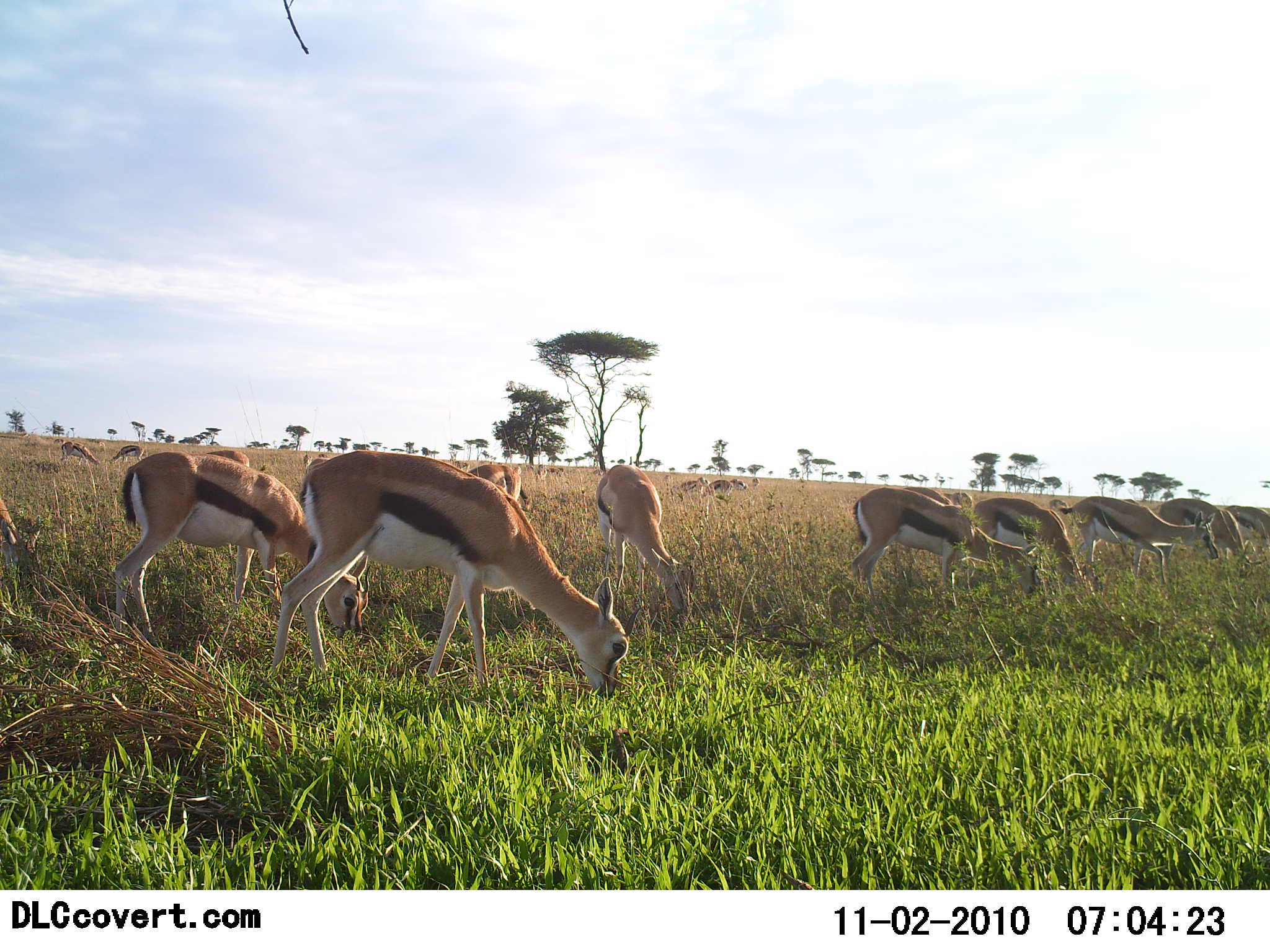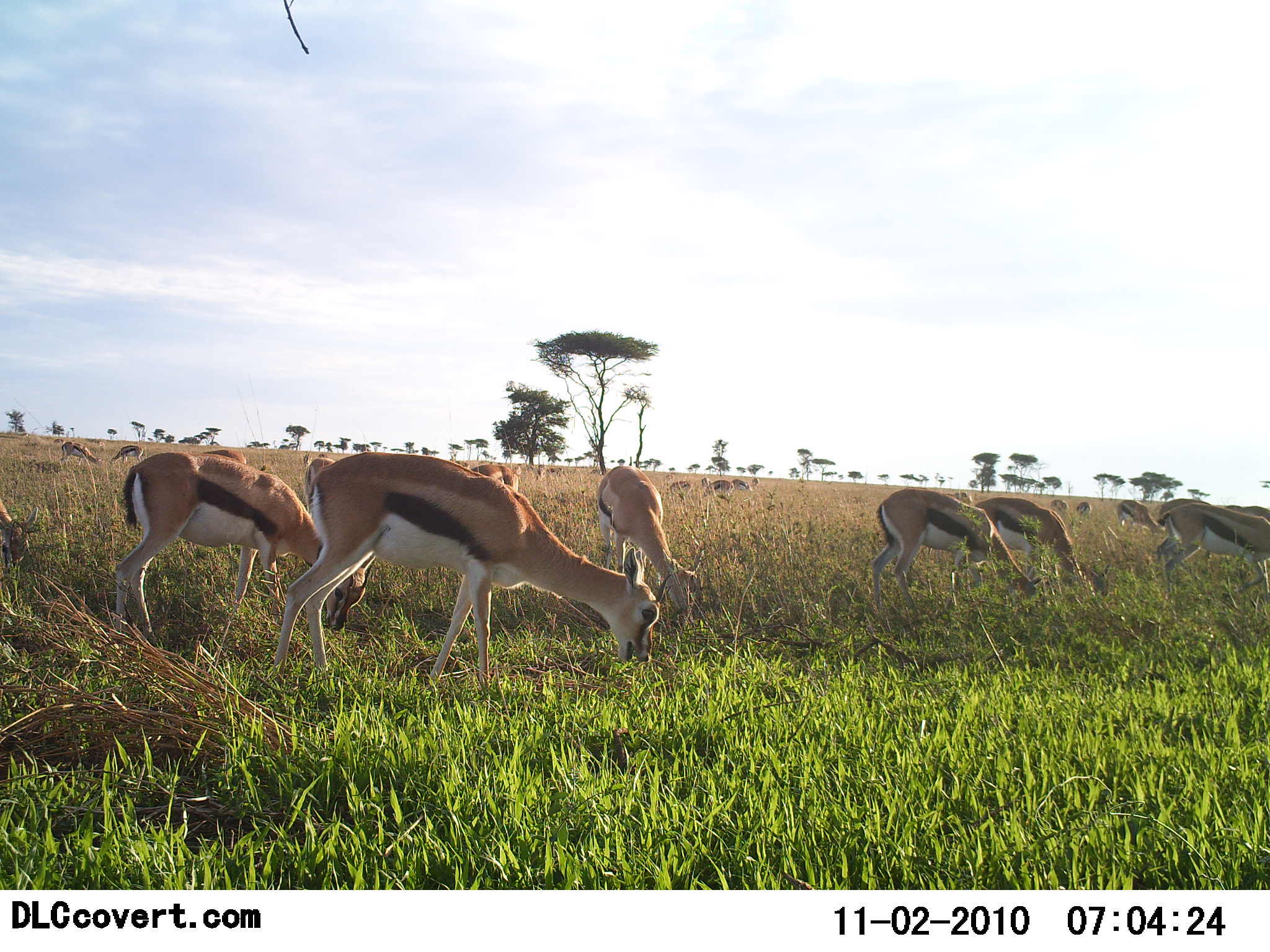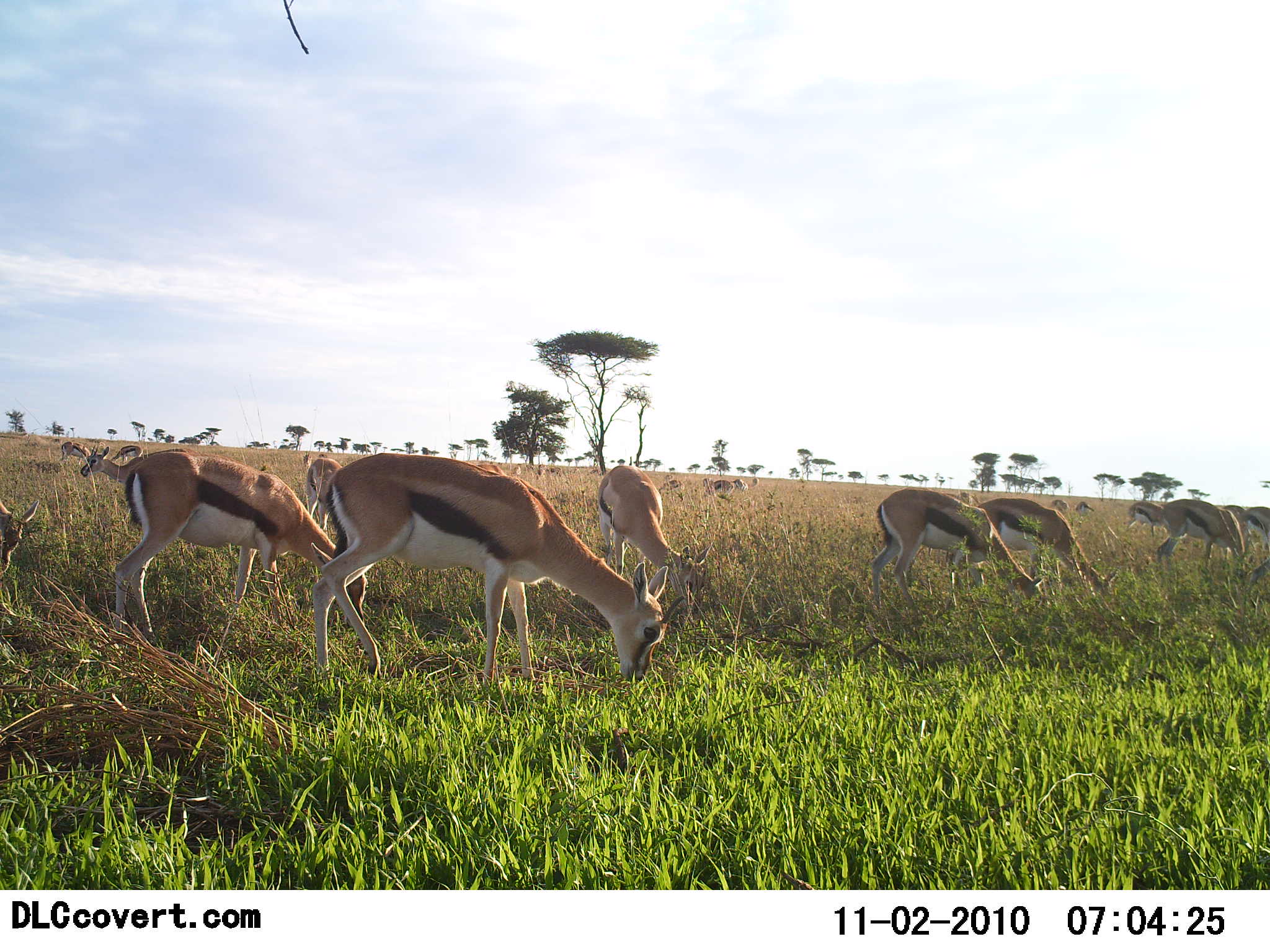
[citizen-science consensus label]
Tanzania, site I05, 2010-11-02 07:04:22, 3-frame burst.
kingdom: Animalia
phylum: Chordata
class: Mammalia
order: Artiodactyla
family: Bovidae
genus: Eudorcas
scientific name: Eudorcas thomsonii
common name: thomson's gazelle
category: gazellethomsons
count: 11-50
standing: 46%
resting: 0%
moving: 38%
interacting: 0%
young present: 8%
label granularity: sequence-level